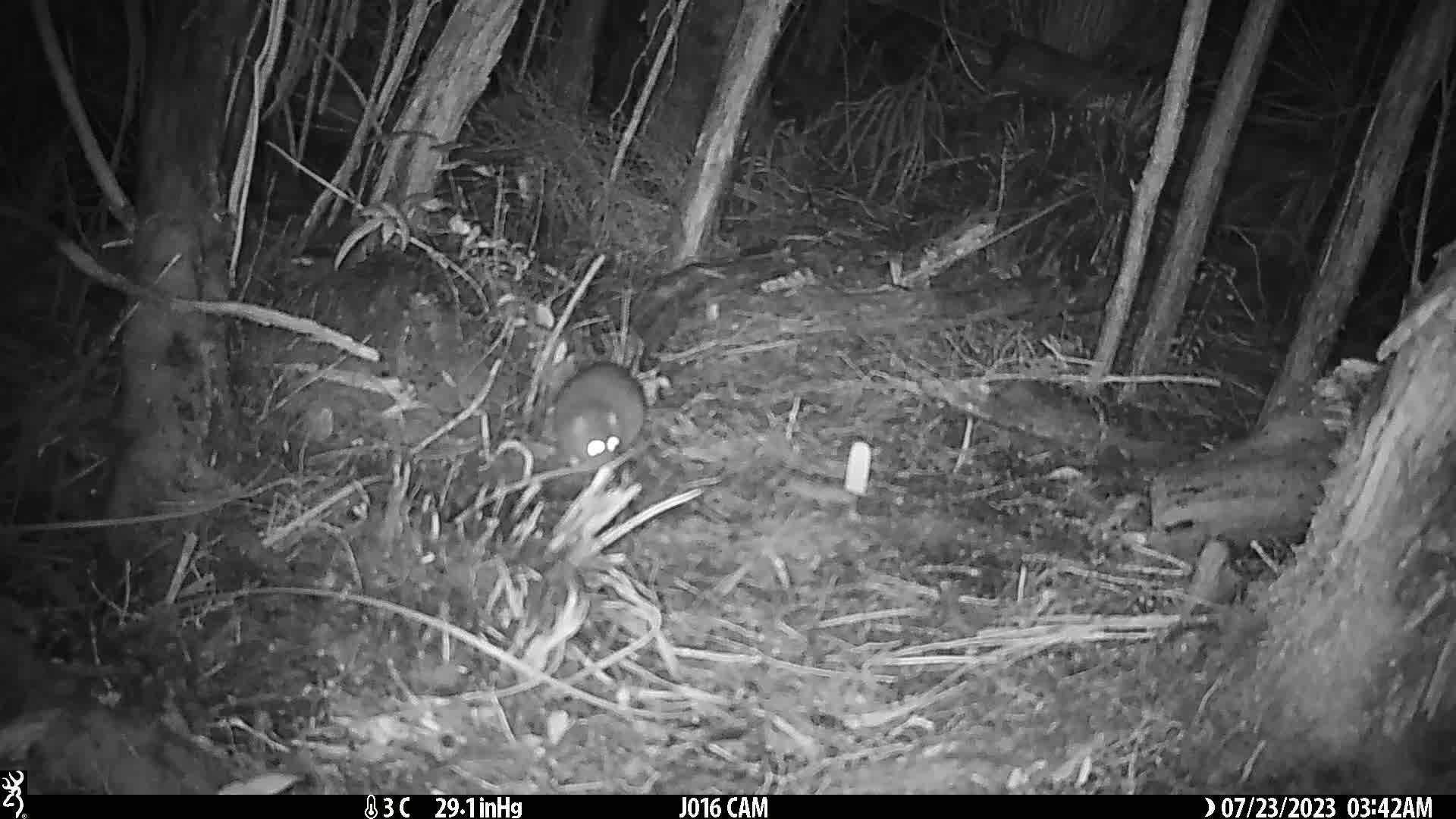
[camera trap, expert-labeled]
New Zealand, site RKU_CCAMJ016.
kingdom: Animalia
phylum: Chordata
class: Mammalia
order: Rodentia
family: Muridae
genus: Rattus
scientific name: Rattus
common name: rat